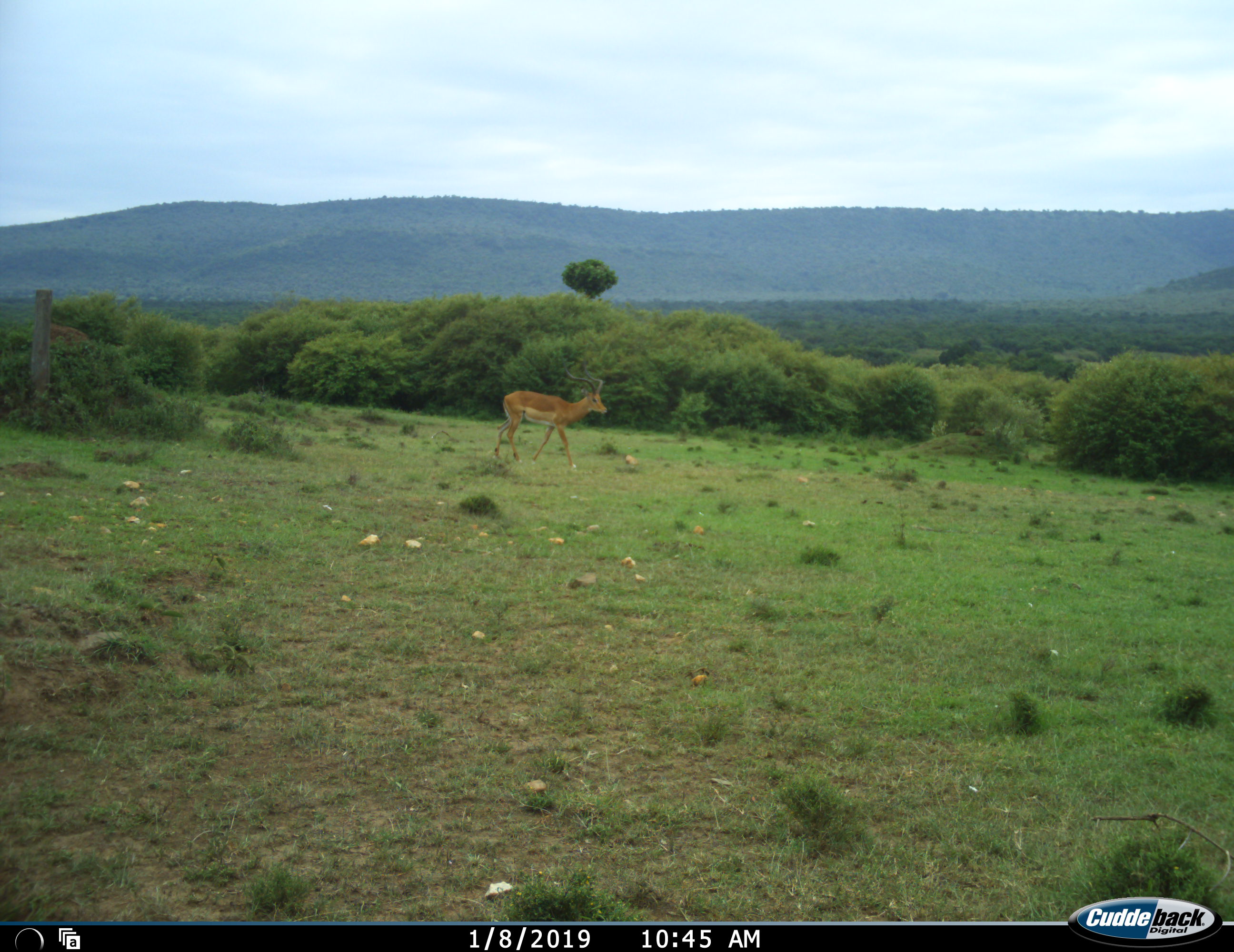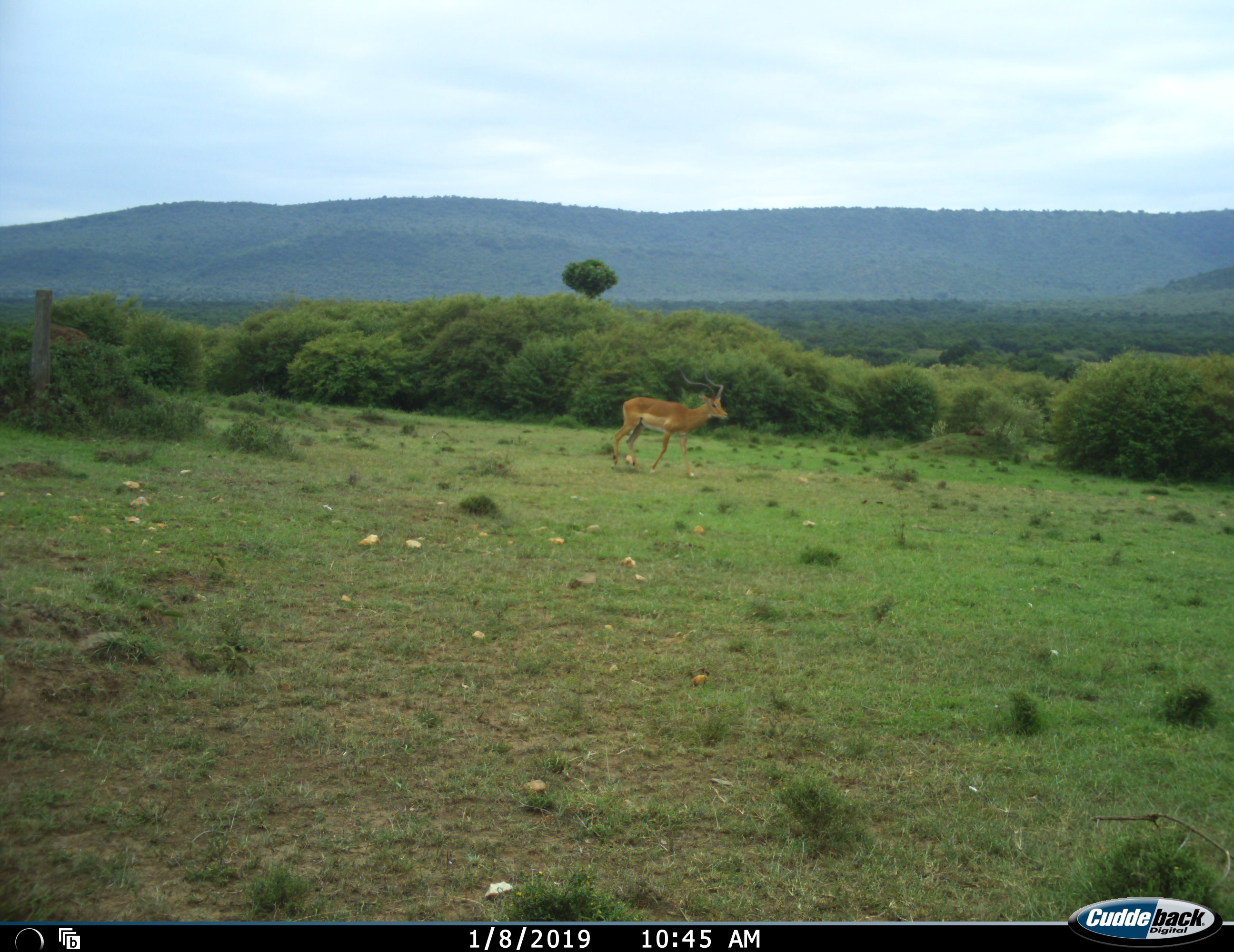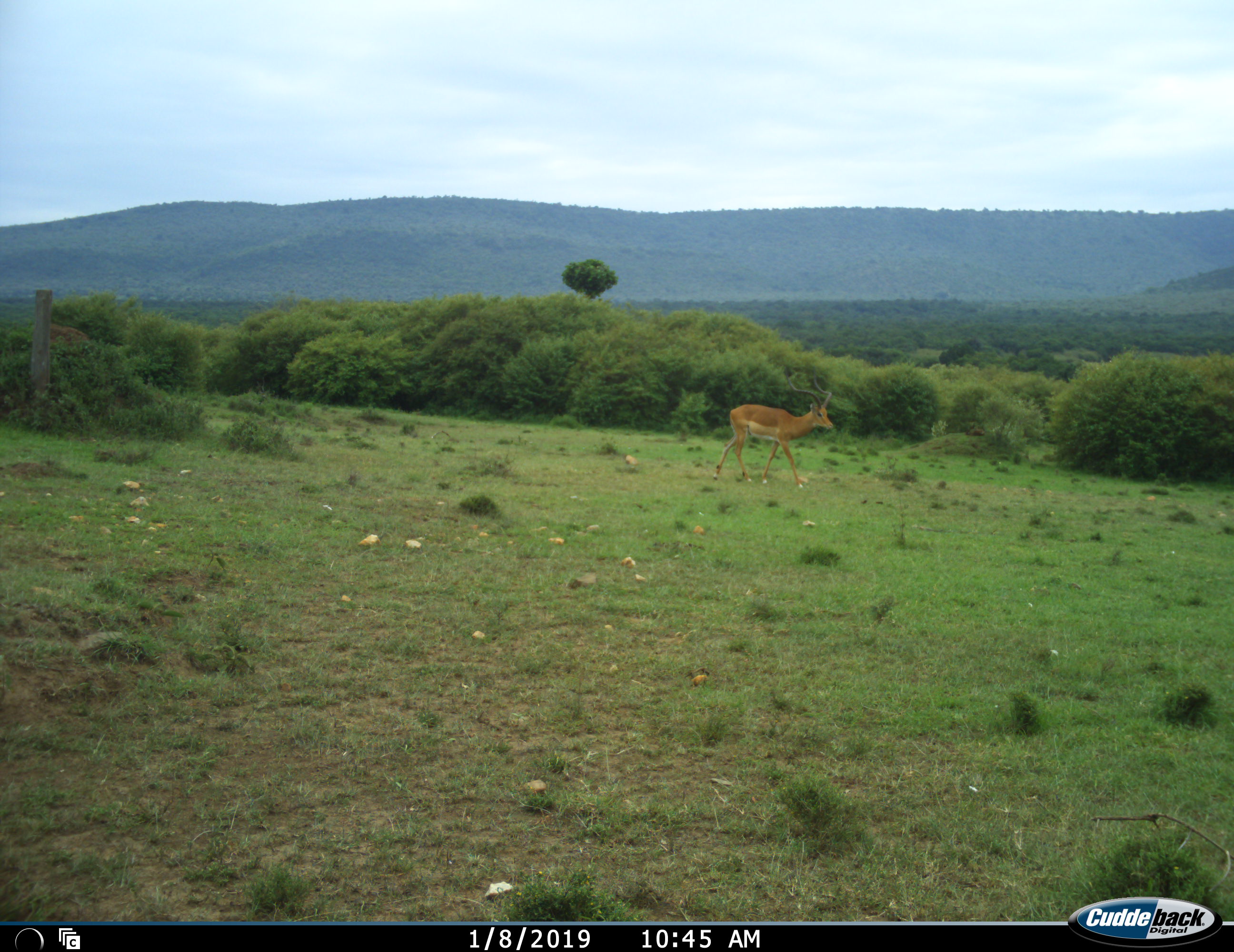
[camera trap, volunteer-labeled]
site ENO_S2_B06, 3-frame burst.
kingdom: Animalia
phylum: Chordata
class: Mammalia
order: Artiodactyla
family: Bovidae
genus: Aepyceros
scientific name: Aepyceros melampus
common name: impala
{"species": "impala (Aepyceros melampus)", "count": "1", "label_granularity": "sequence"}